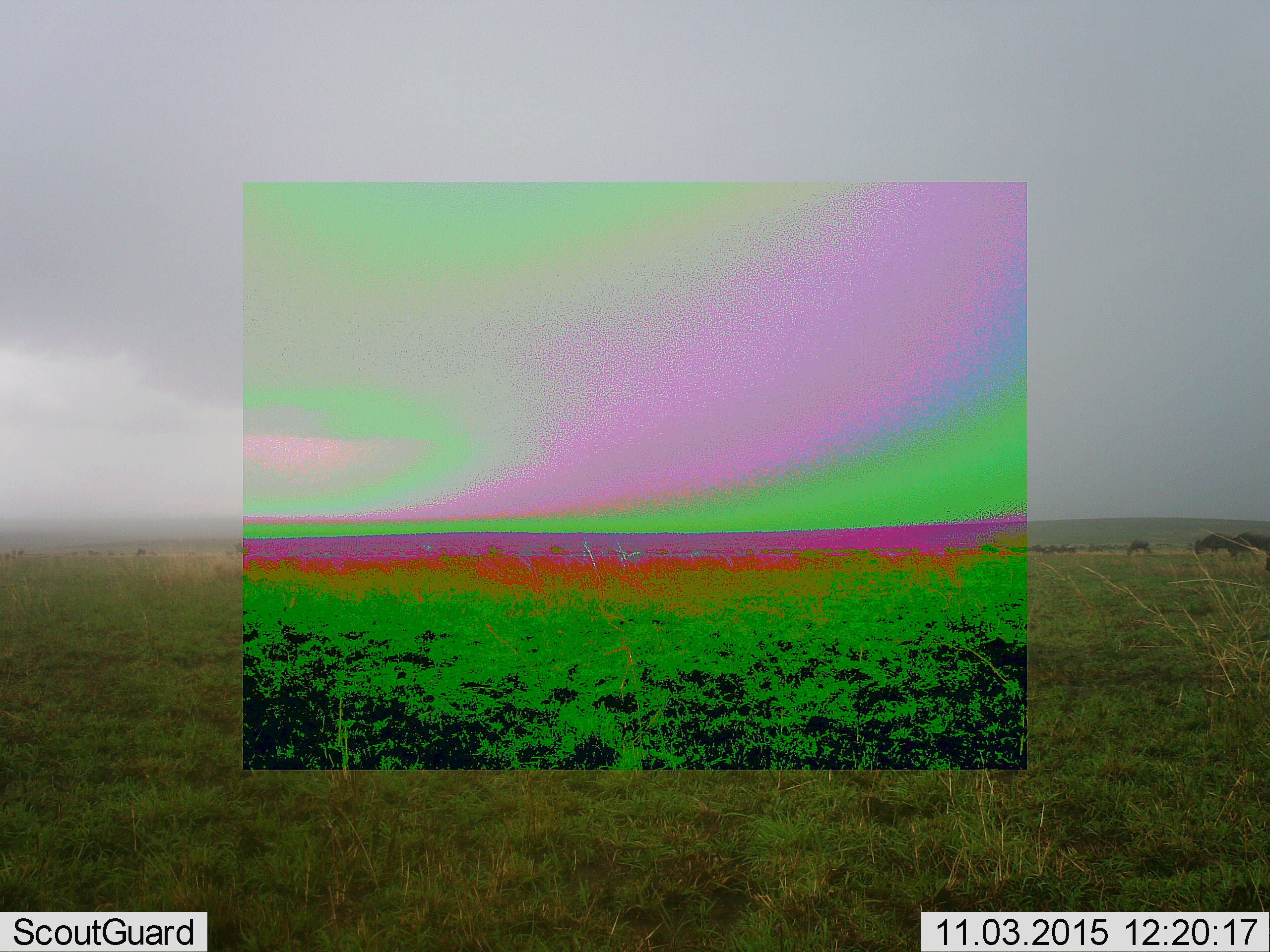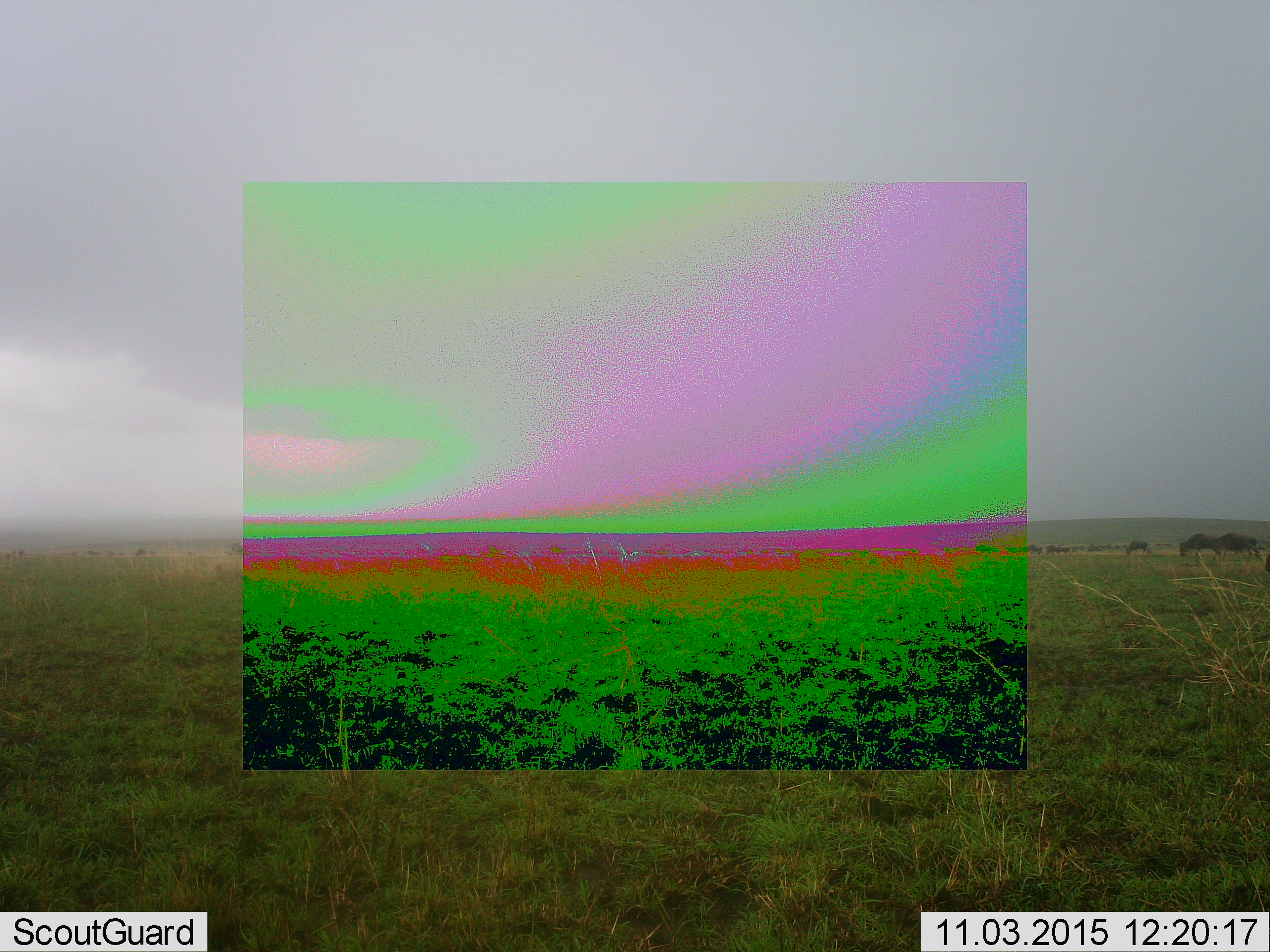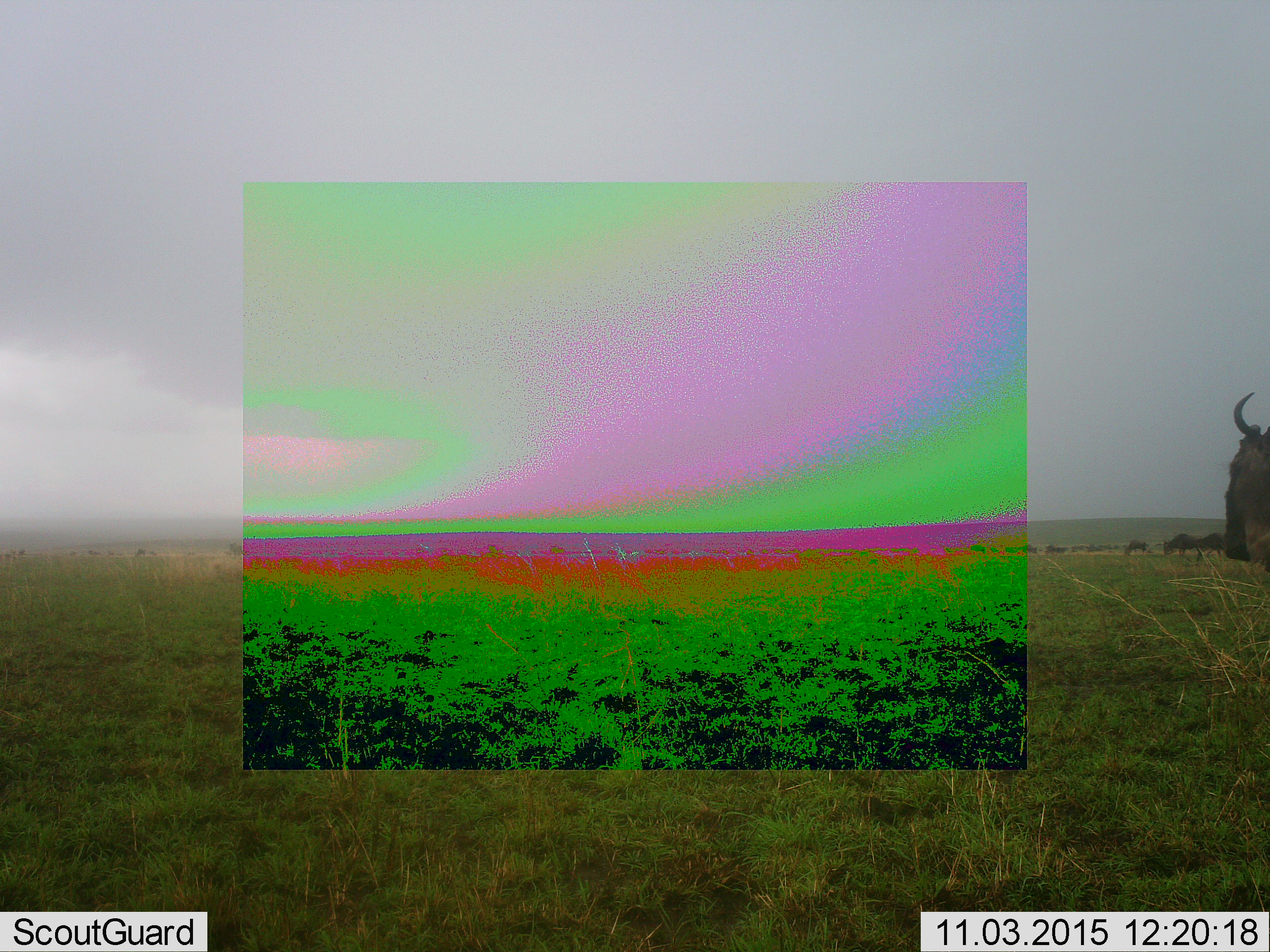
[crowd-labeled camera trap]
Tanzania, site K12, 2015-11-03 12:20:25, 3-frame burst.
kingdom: Animalia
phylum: Chordata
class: Mammalia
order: Artiodactyla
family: Bovidae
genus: Connochaetes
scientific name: Connochaetes taurinus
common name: blue wildebeest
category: wildebeest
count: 11-50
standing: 50%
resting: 0%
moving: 100%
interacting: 0%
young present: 0%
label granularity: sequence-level